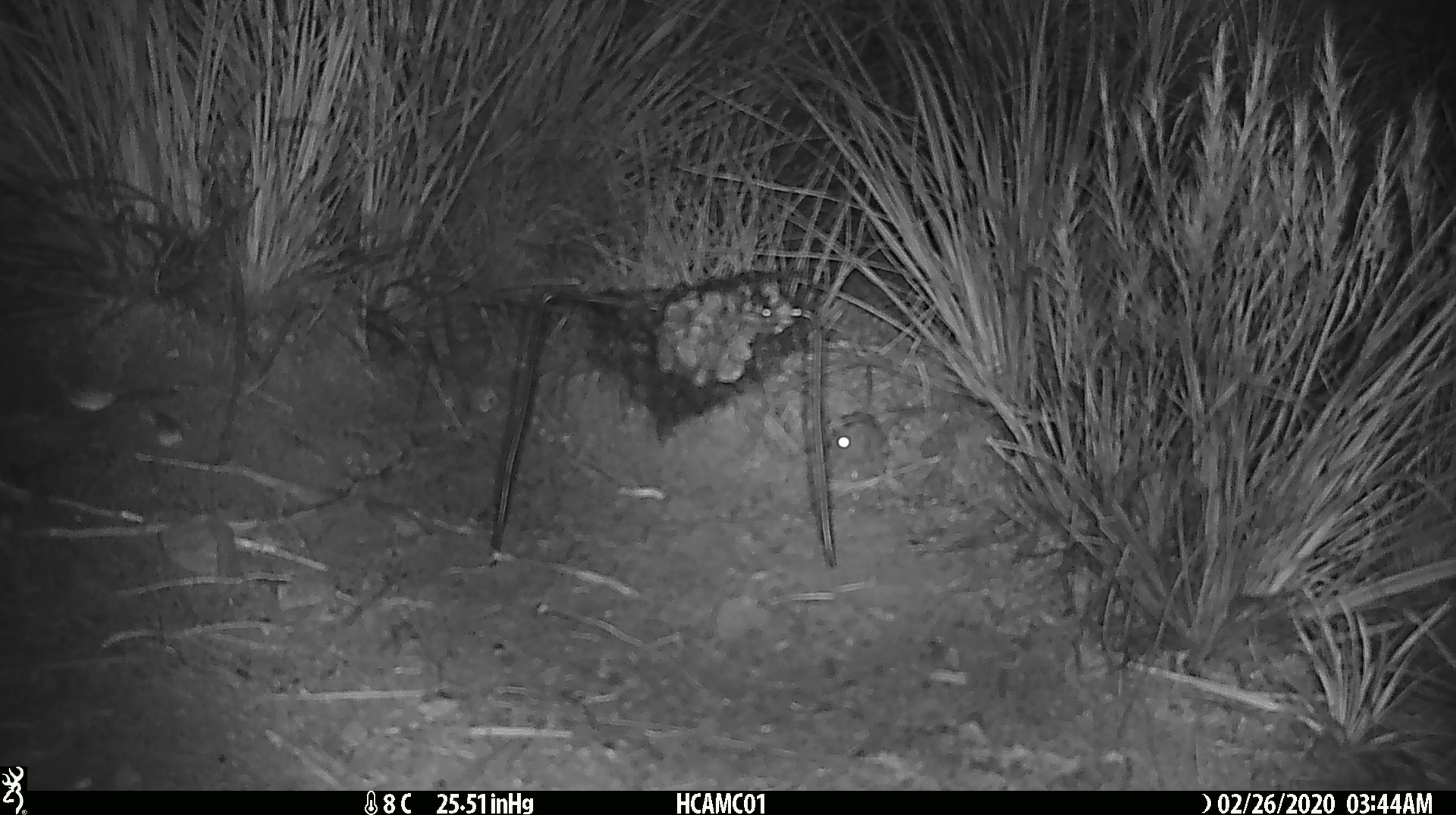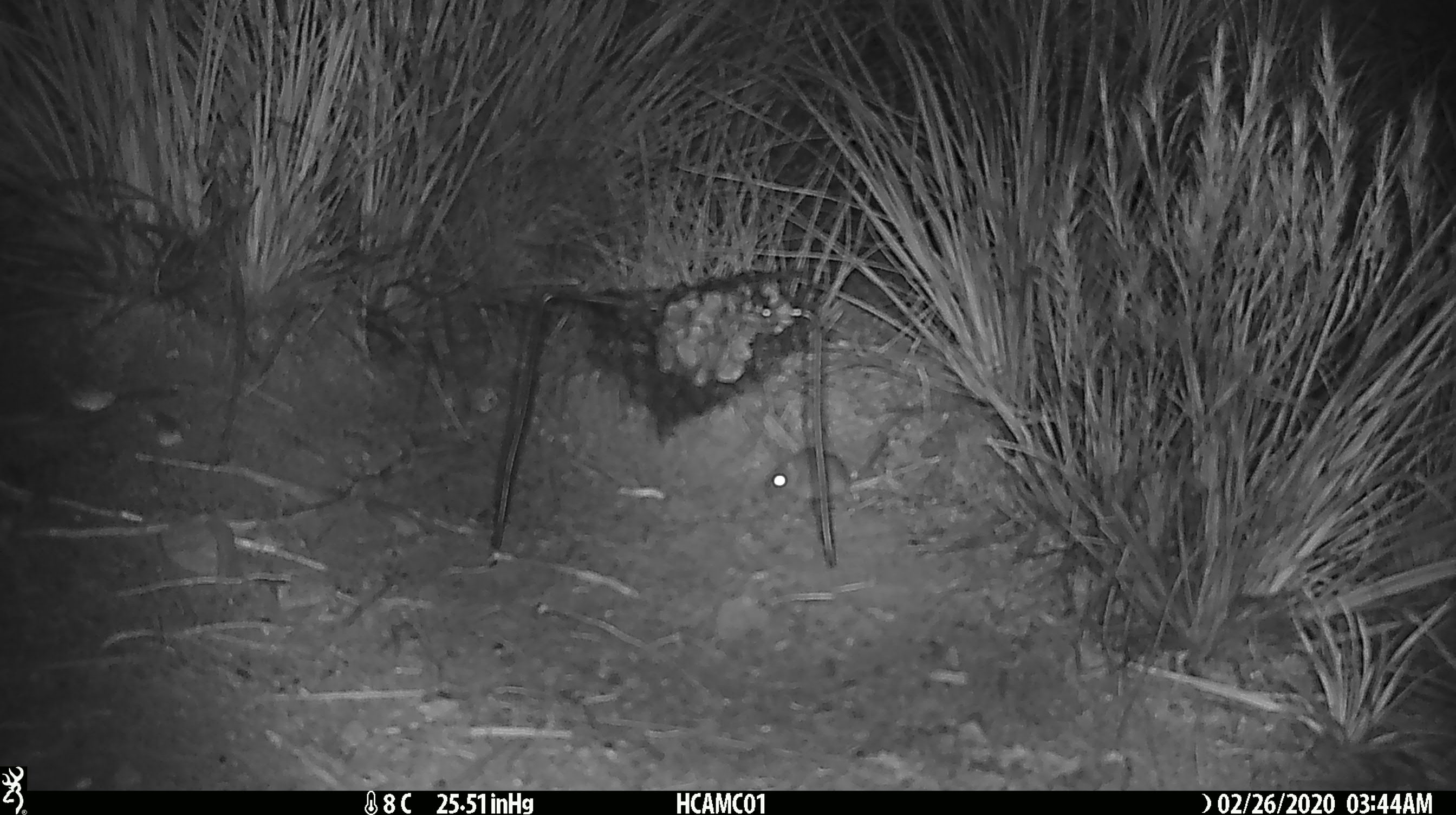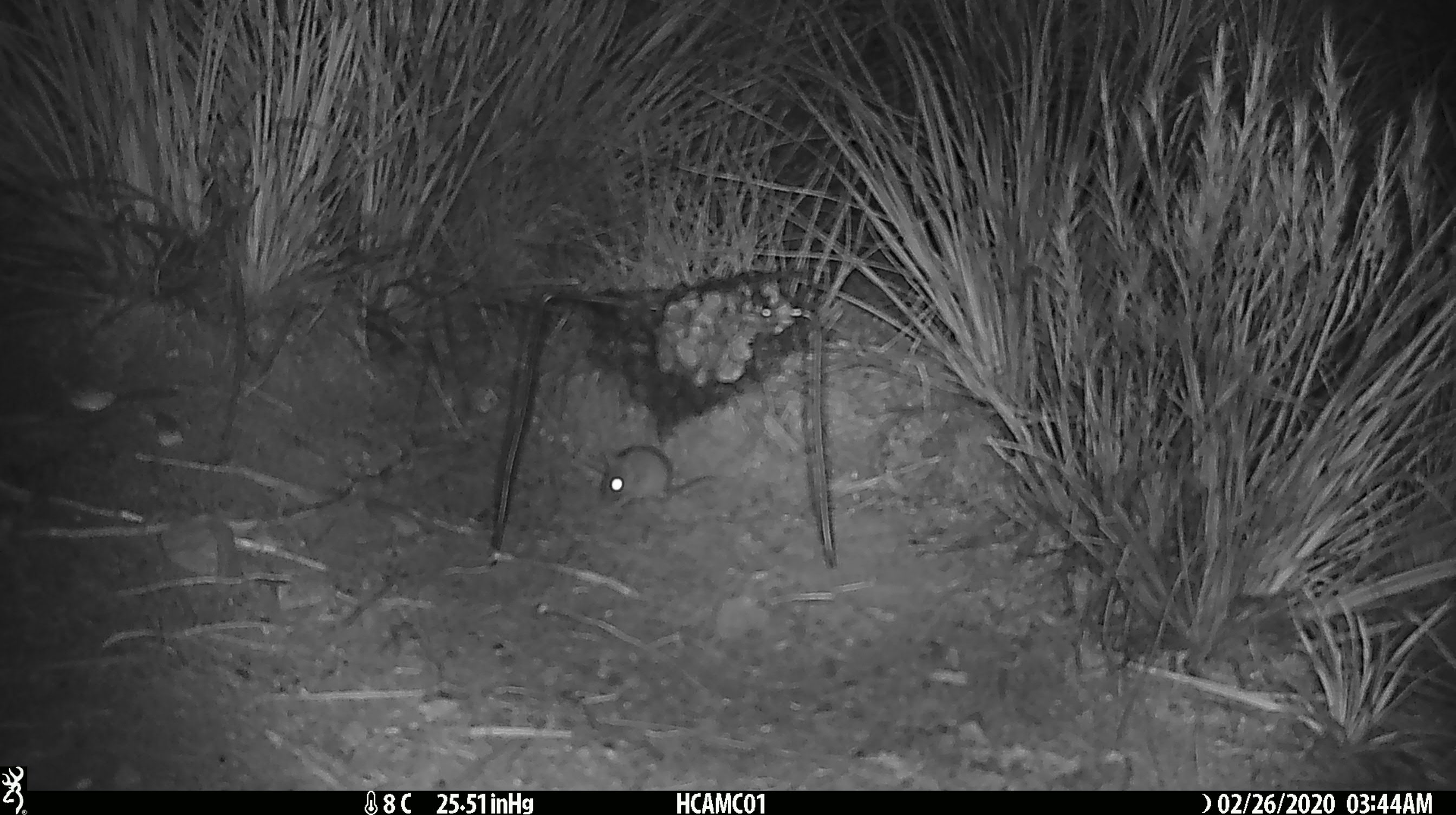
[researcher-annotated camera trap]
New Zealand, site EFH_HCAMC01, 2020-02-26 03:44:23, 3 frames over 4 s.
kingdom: Animalia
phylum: Chordata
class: Mammalia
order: Rodentia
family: Muridae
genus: Mus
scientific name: Mus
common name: mouse